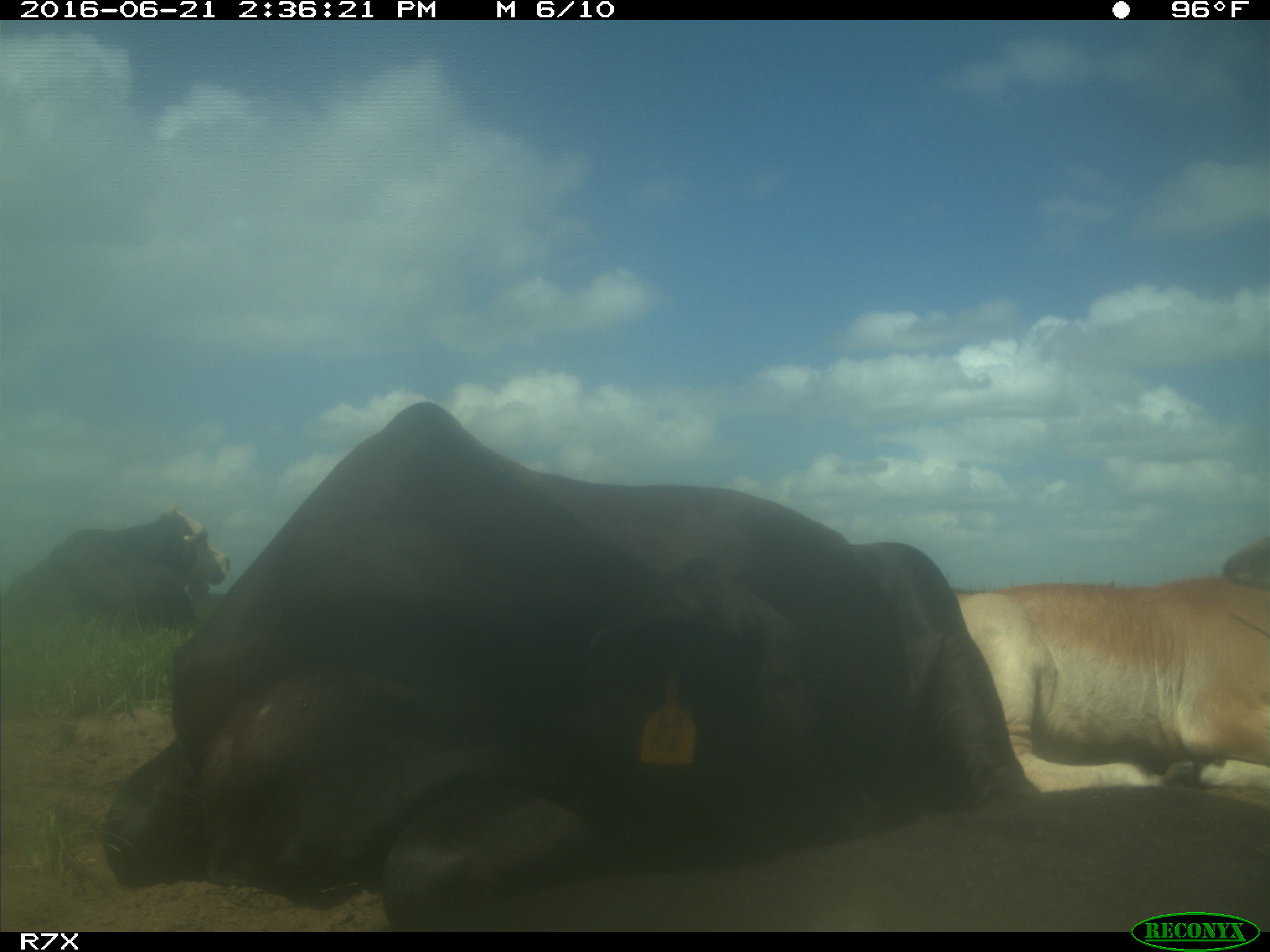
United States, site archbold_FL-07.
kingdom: Animalia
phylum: Chordata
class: Mammalia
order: Artiodactyla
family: Bovidae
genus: Bos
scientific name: Bos taurus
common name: domestic cow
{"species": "Bos taurus (domestic cow)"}